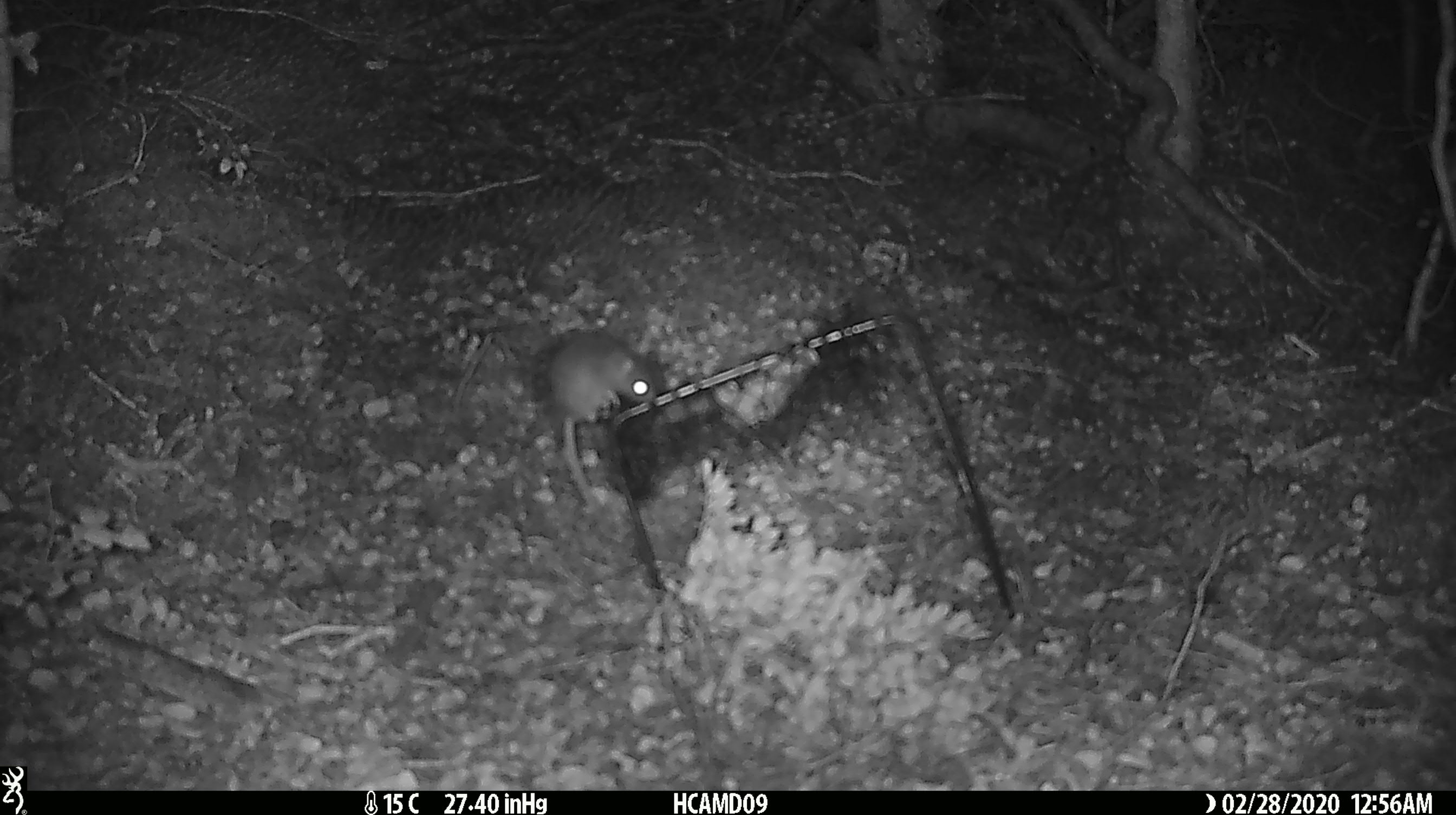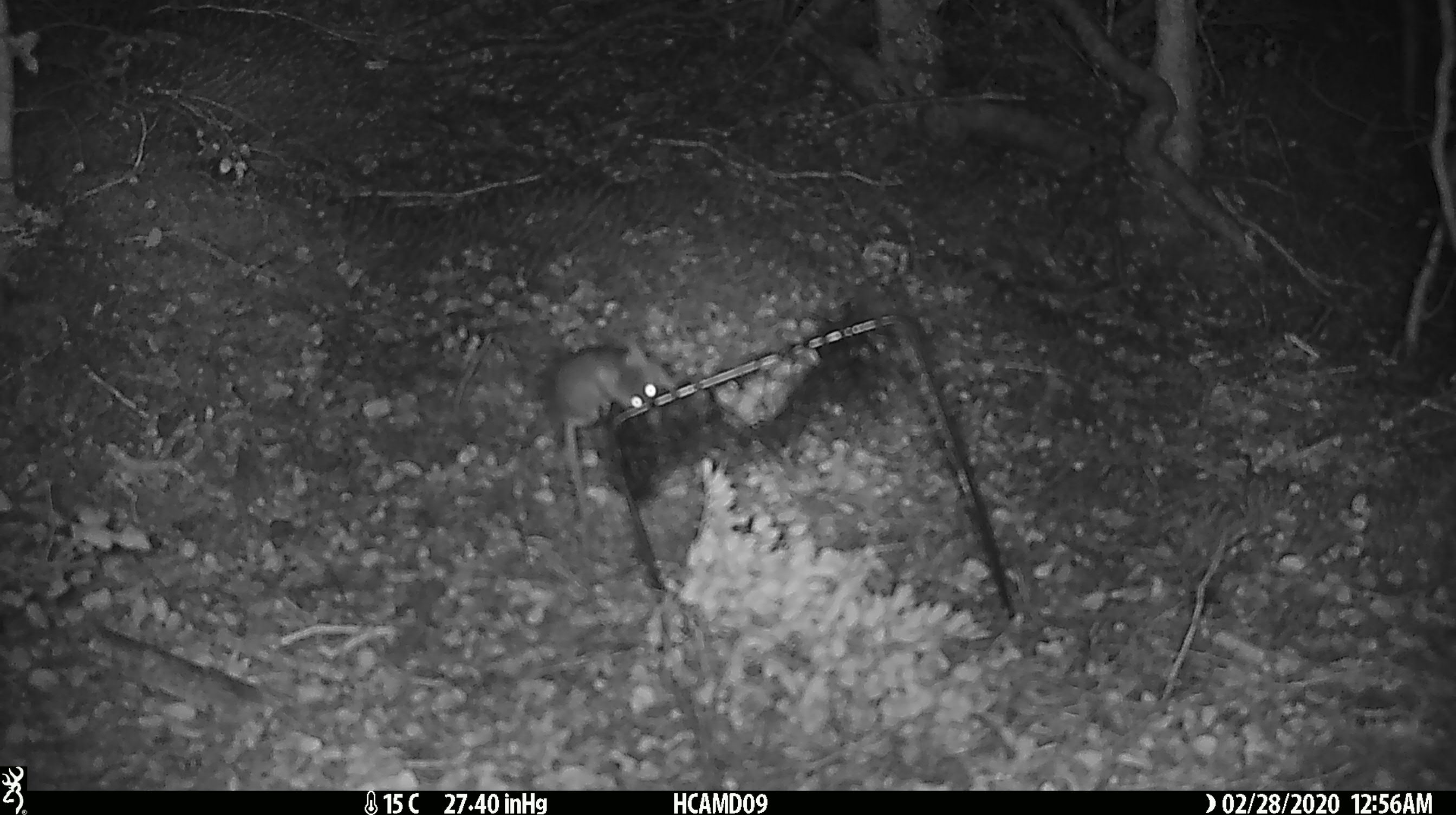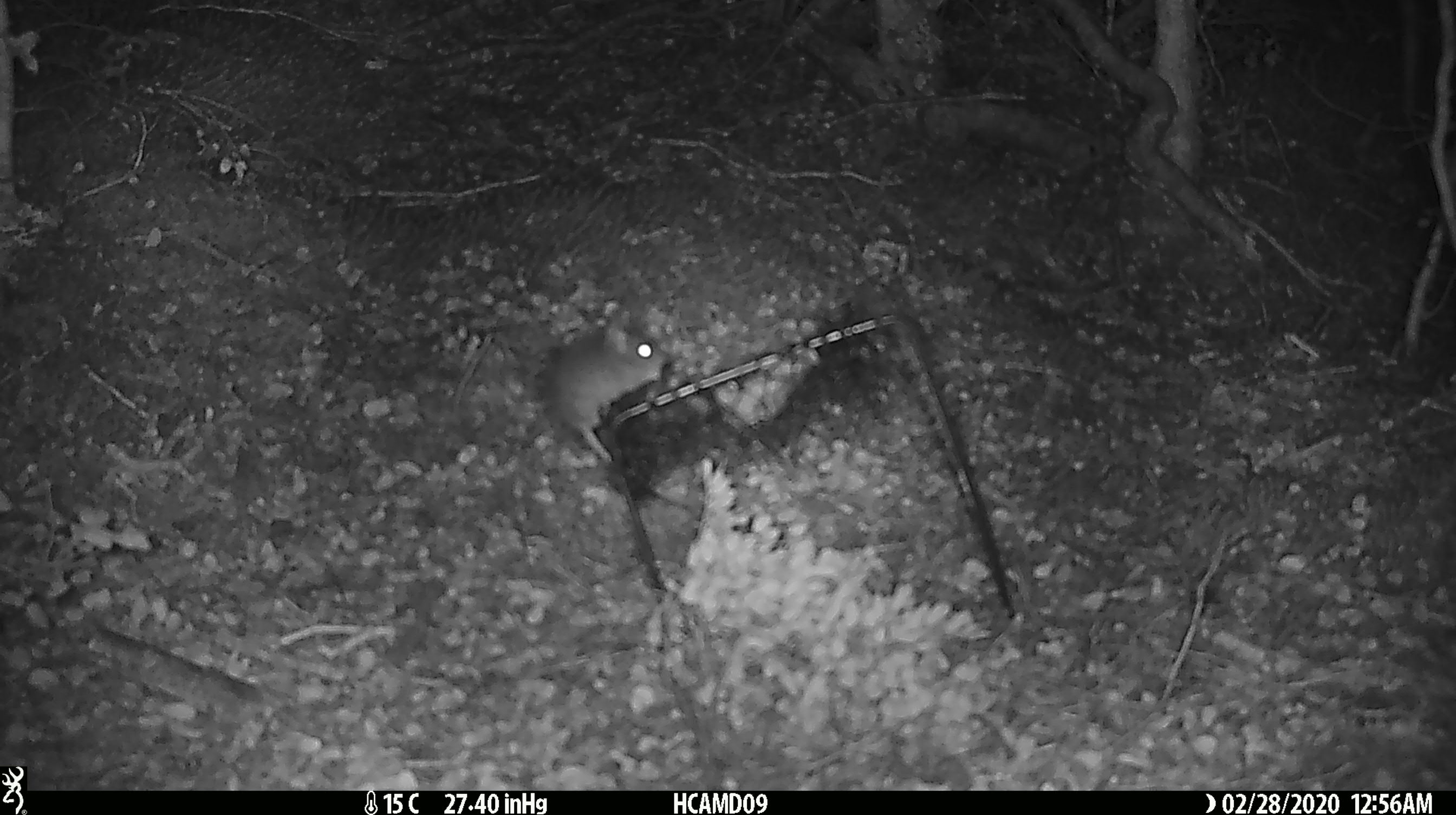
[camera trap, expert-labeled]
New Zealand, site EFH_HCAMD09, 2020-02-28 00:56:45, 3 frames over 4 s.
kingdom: Animalia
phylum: Chordata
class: Mammalia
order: Rodentia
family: Muridae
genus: Mus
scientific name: Mus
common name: mouse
Mouse (Mus).